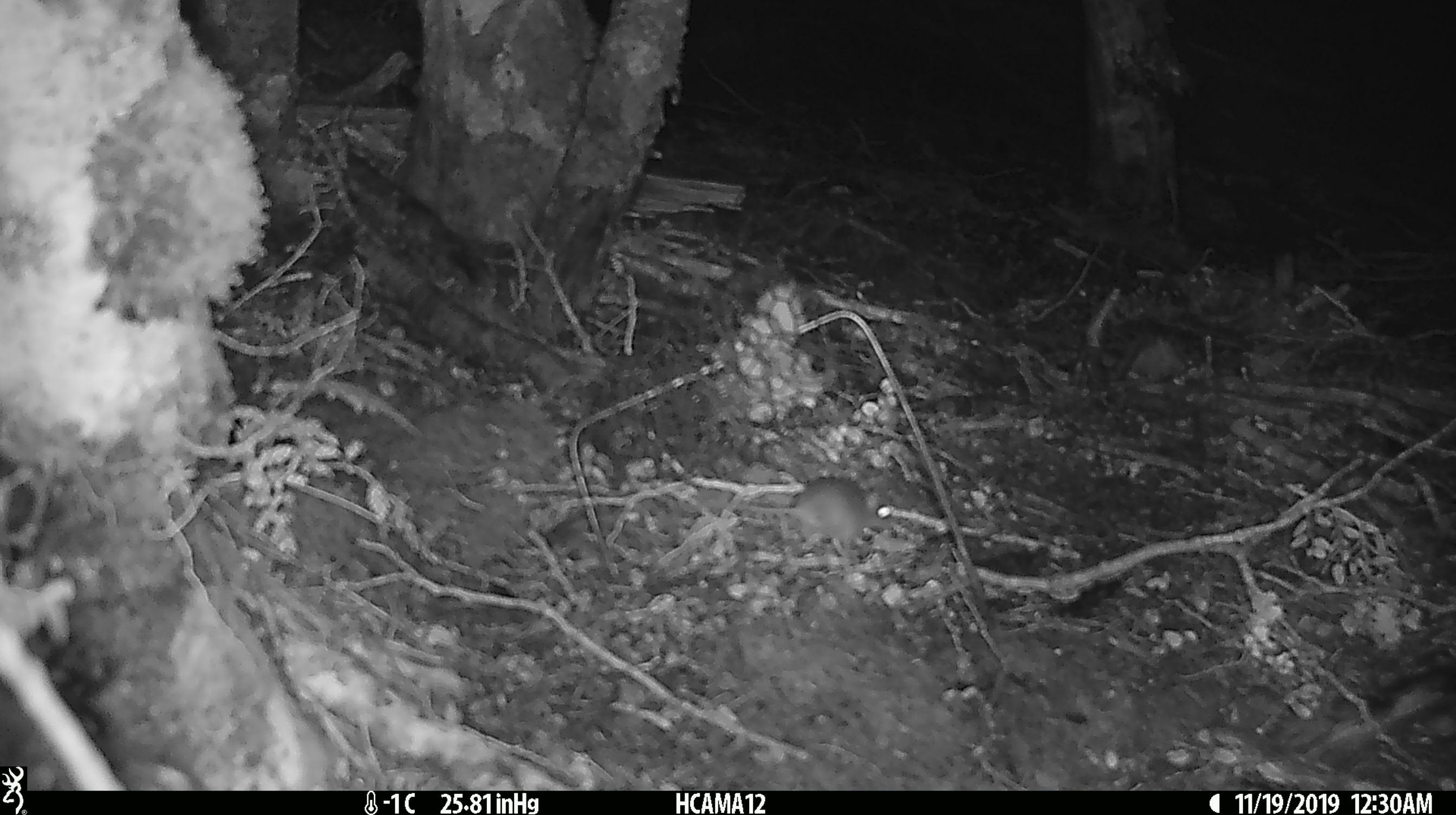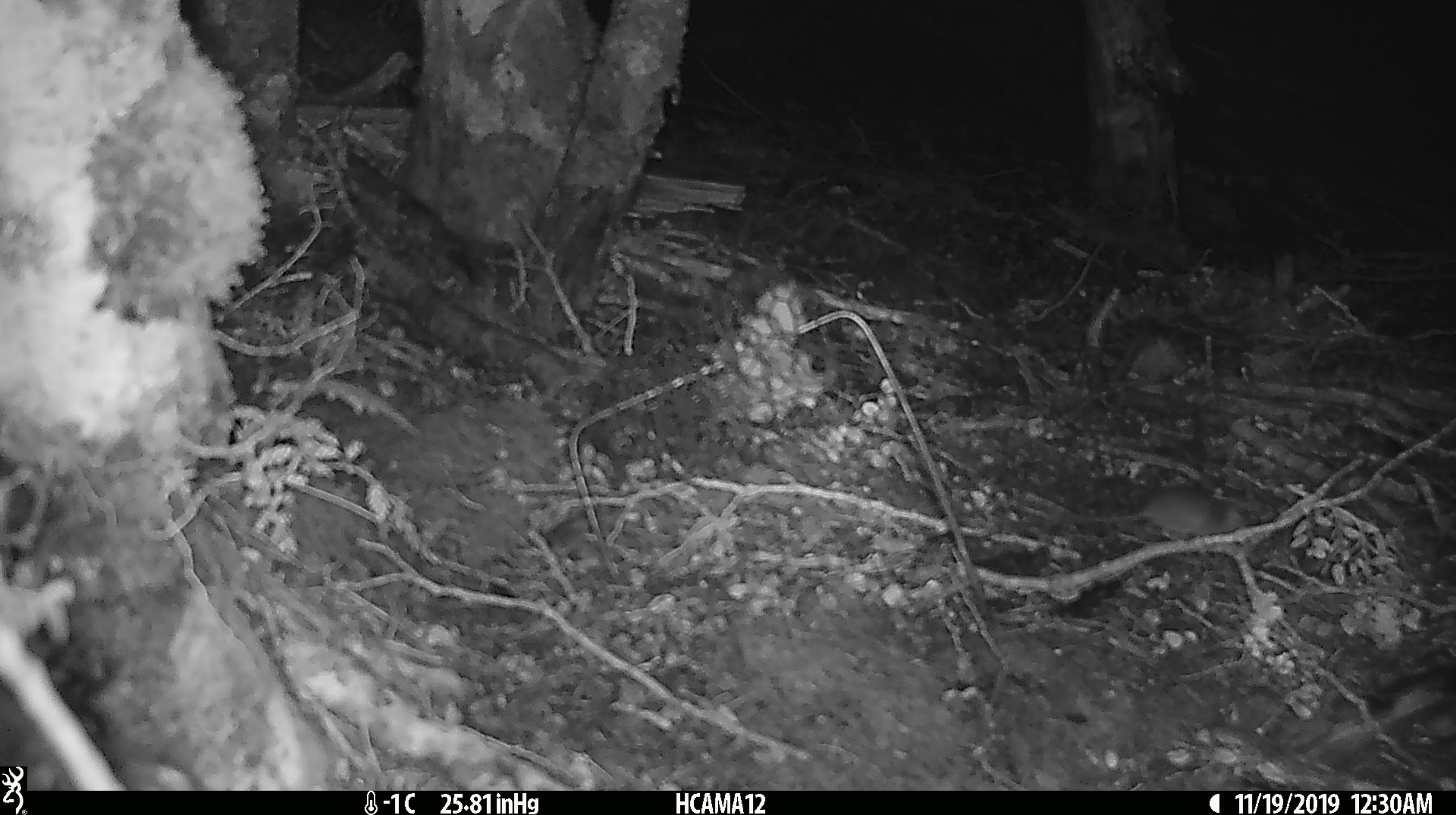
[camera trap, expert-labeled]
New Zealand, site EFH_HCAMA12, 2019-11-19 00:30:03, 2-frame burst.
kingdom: Animalia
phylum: Chordata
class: Mammalia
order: Rodentia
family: Muridae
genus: Mus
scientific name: Mus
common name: mouse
Mouse (Mus).